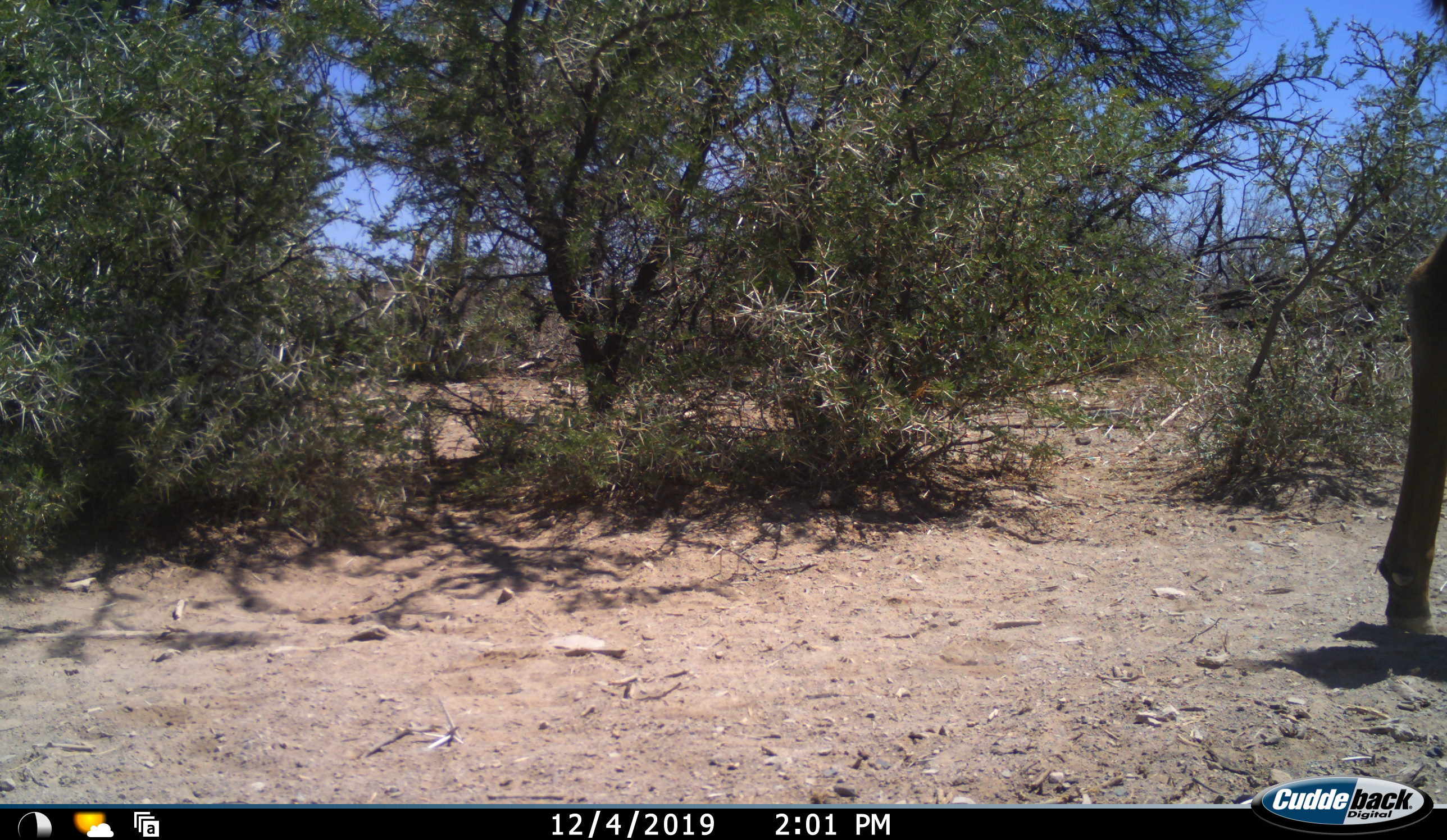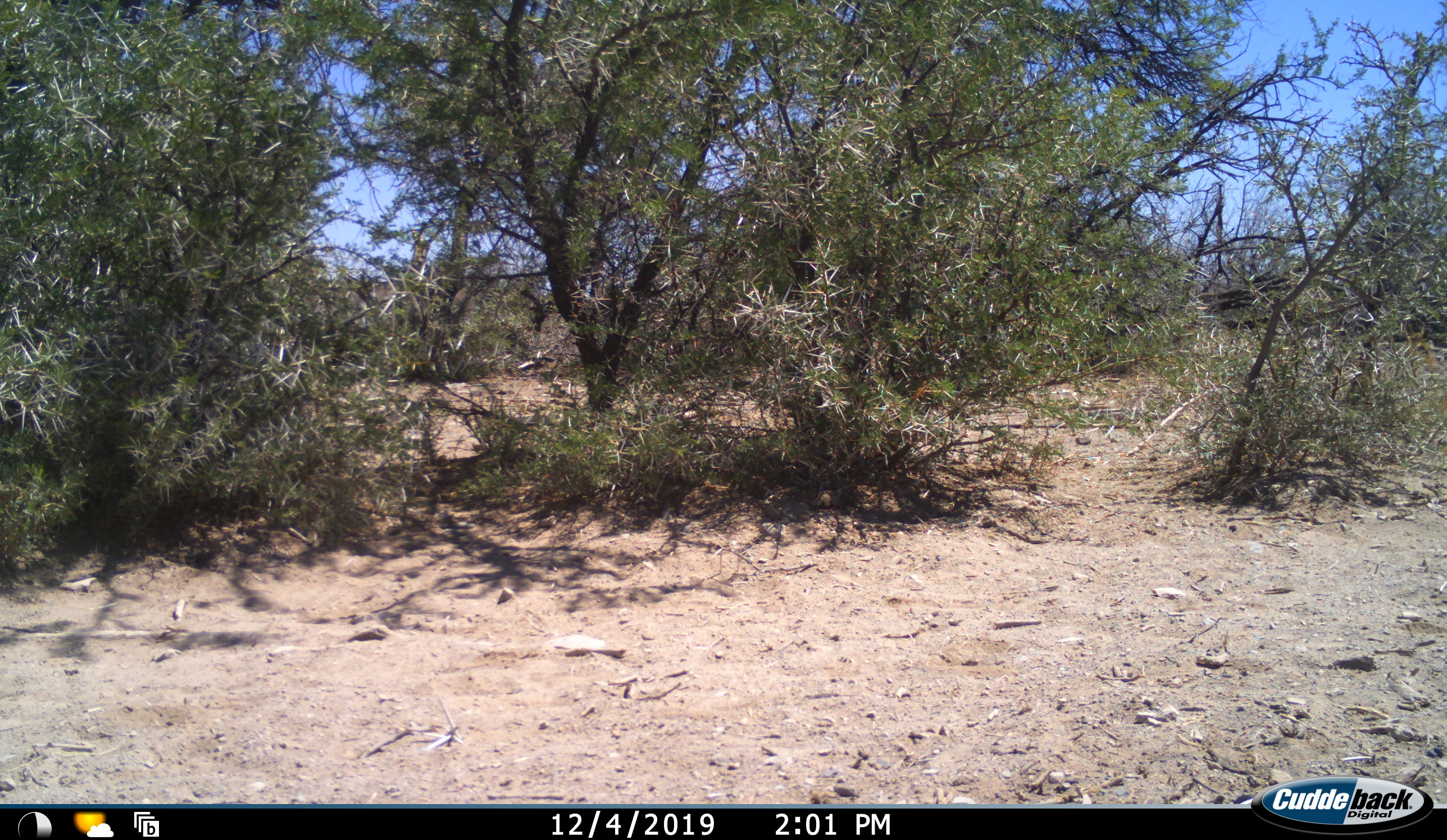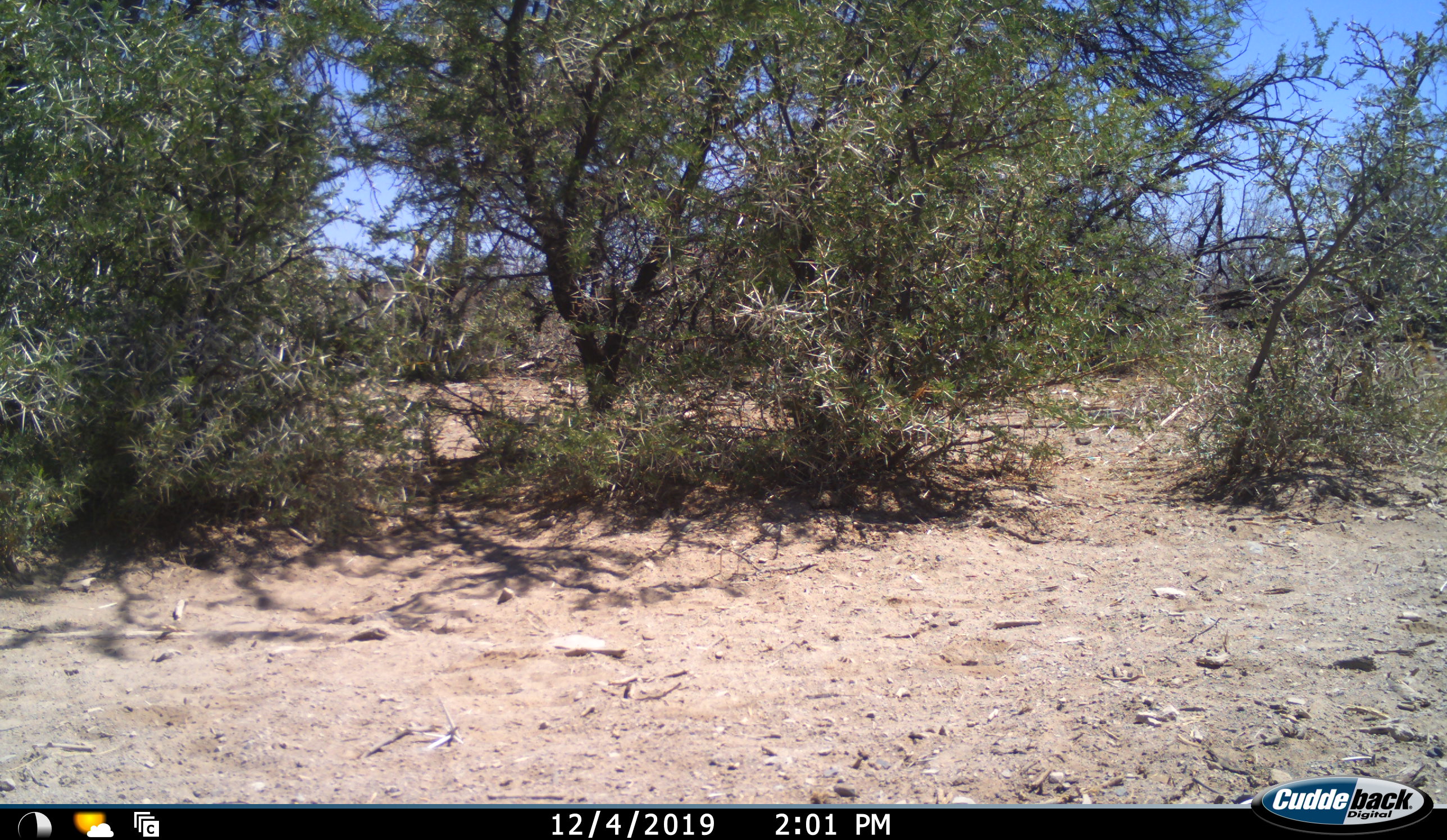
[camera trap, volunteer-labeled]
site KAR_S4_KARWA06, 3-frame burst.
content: unidentified animal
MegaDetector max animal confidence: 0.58